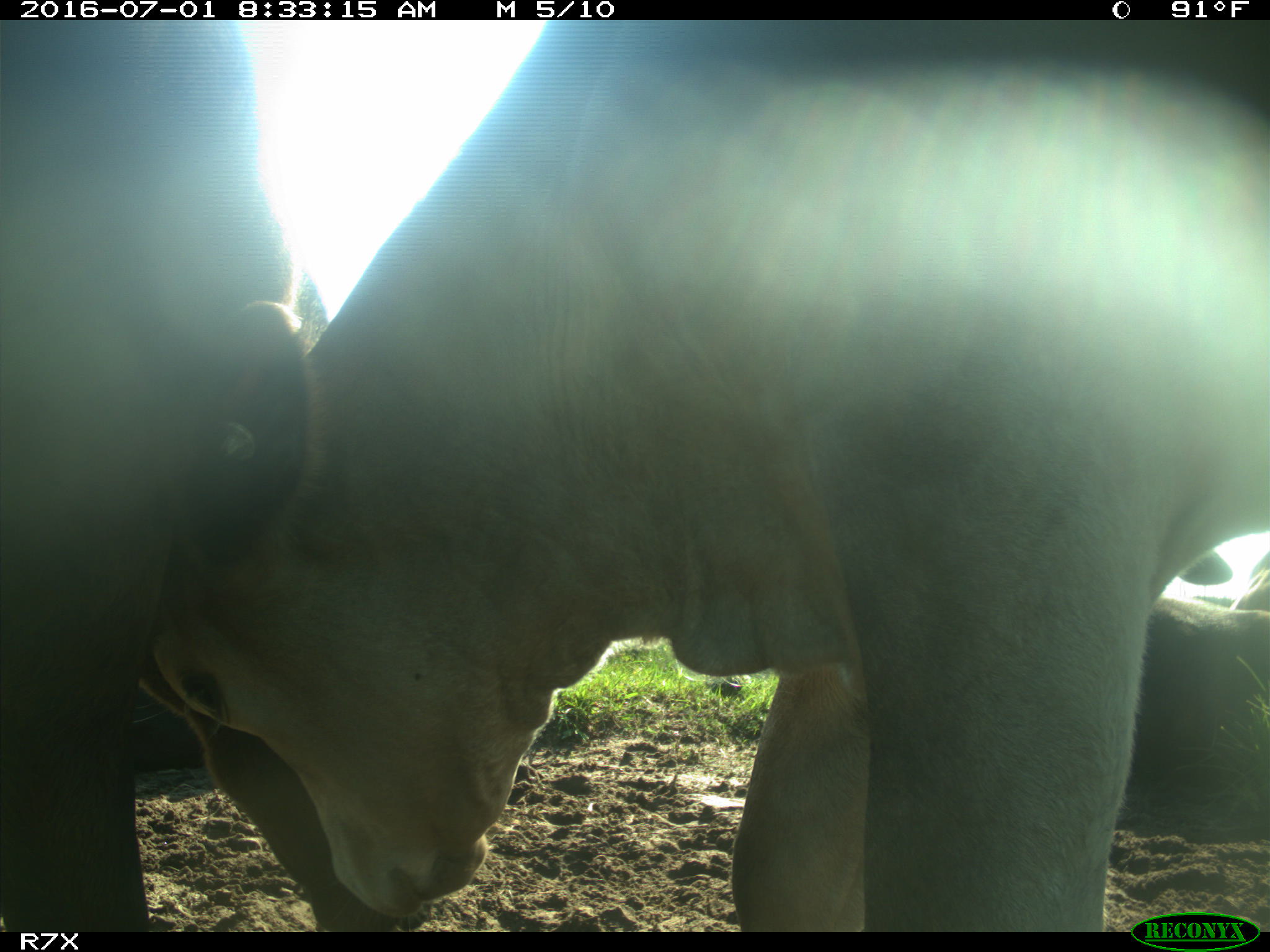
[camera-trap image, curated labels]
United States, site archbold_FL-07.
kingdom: Animalia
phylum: Chordata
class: Mammalia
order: Artiodactyla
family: Bovidae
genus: Bos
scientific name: Bos taurus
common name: domestic cow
Bos taurus (domestic cow).